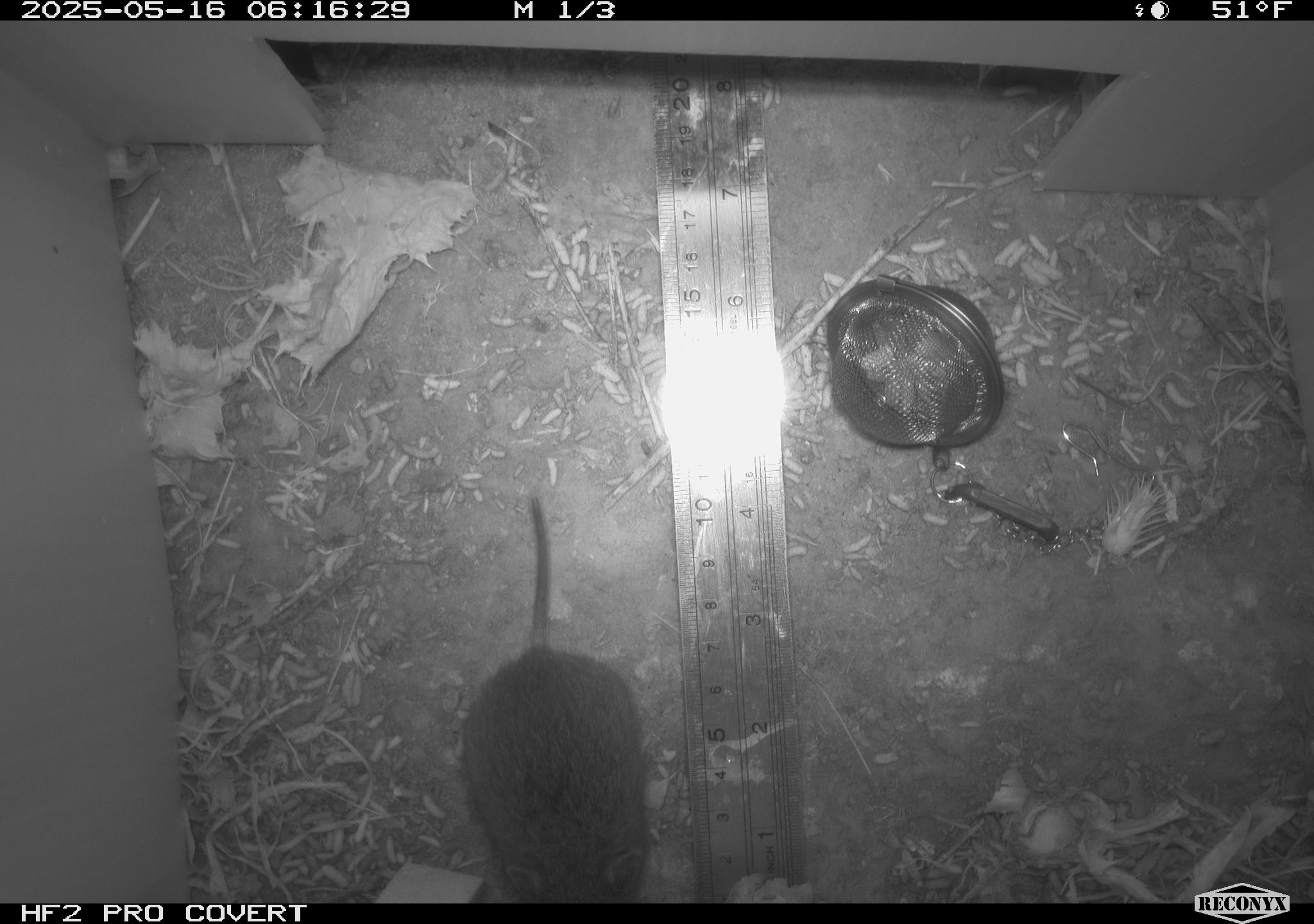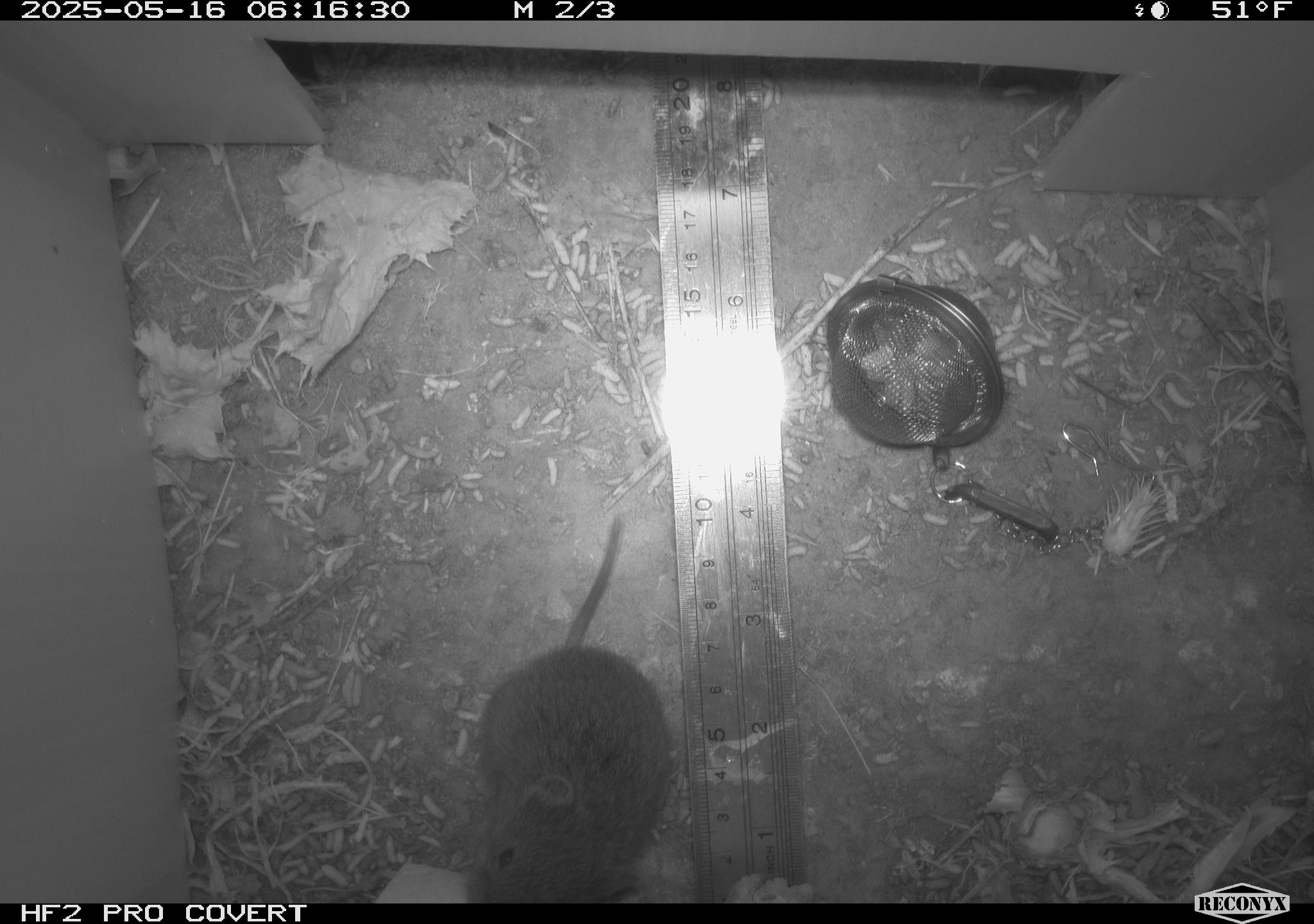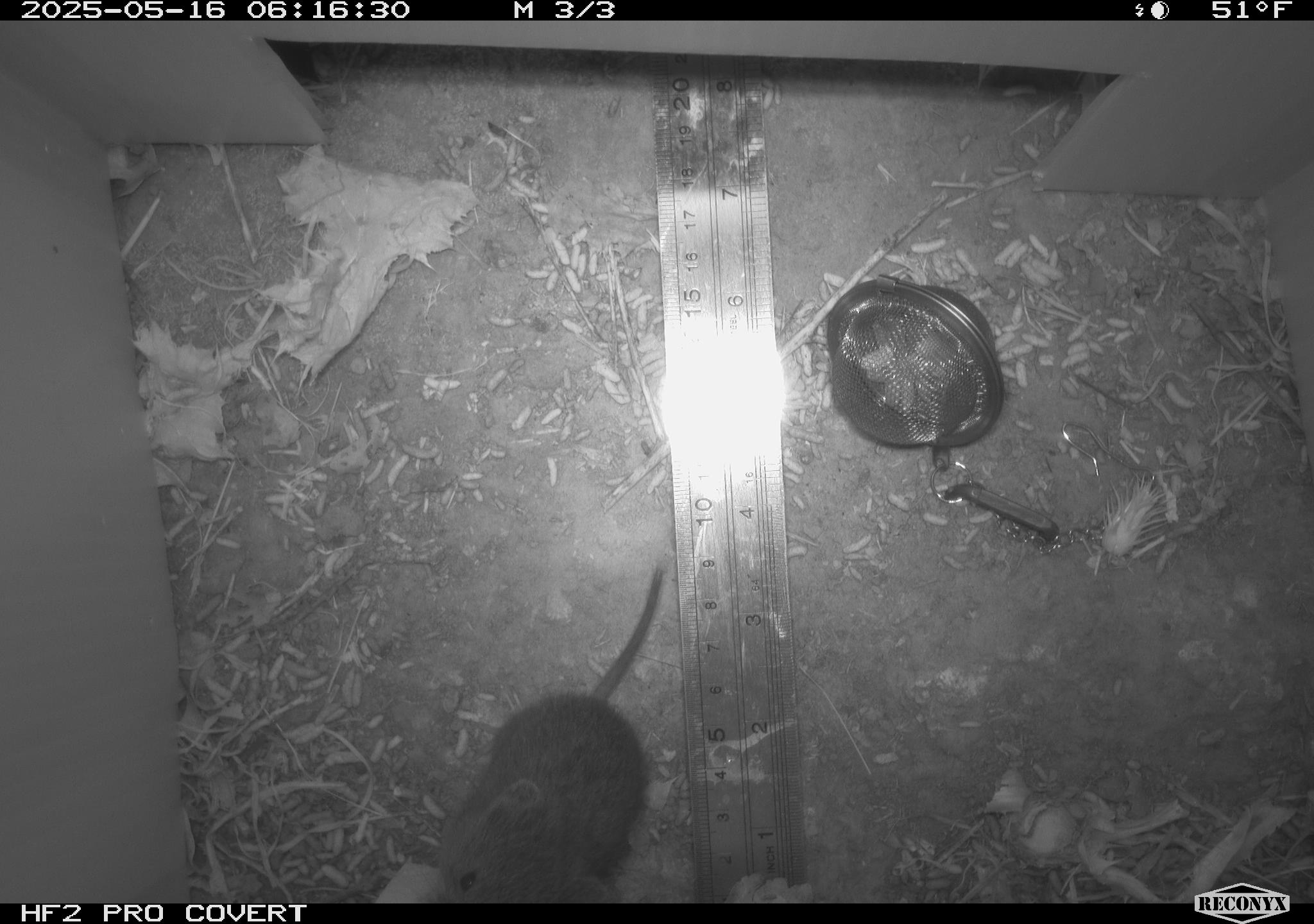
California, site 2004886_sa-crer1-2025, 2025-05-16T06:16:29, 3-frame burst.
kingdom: Animalia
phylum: Chordata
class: Mammalia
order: Rodentia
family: Cricetidae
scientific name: Arvicolinae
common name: voles, lemmings, and muskrats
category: arvicolinae subfamily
Arvicolinae subfamily (voles, lemmings, and muskrats) (Arvicolinae).